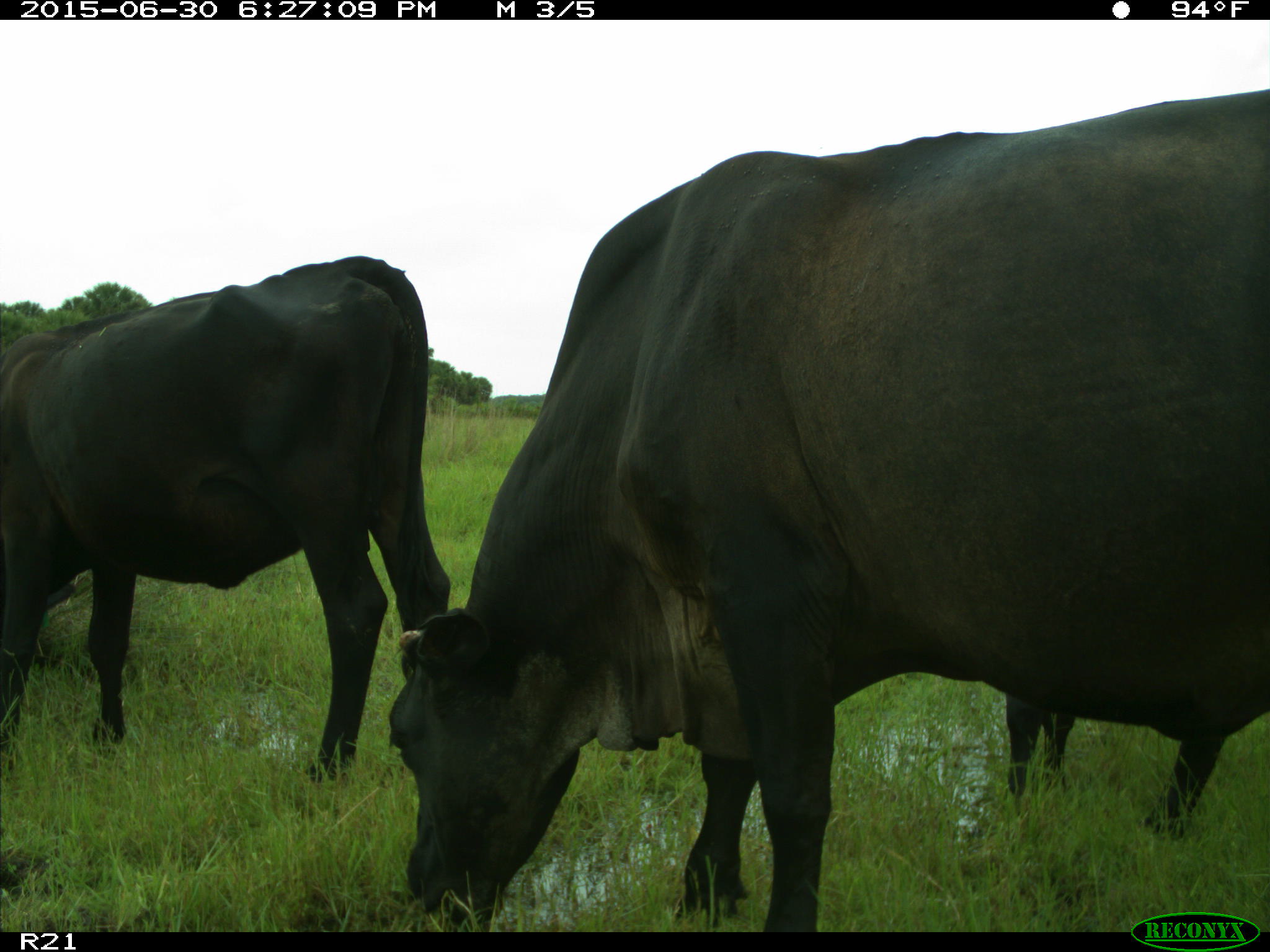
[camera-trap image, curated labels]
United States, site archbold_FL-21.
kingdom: Animalia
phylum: Chordata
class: Mammalia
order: Artiodactyla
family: Bovidae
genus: Bos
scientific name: Bos taurus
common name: domestic cow